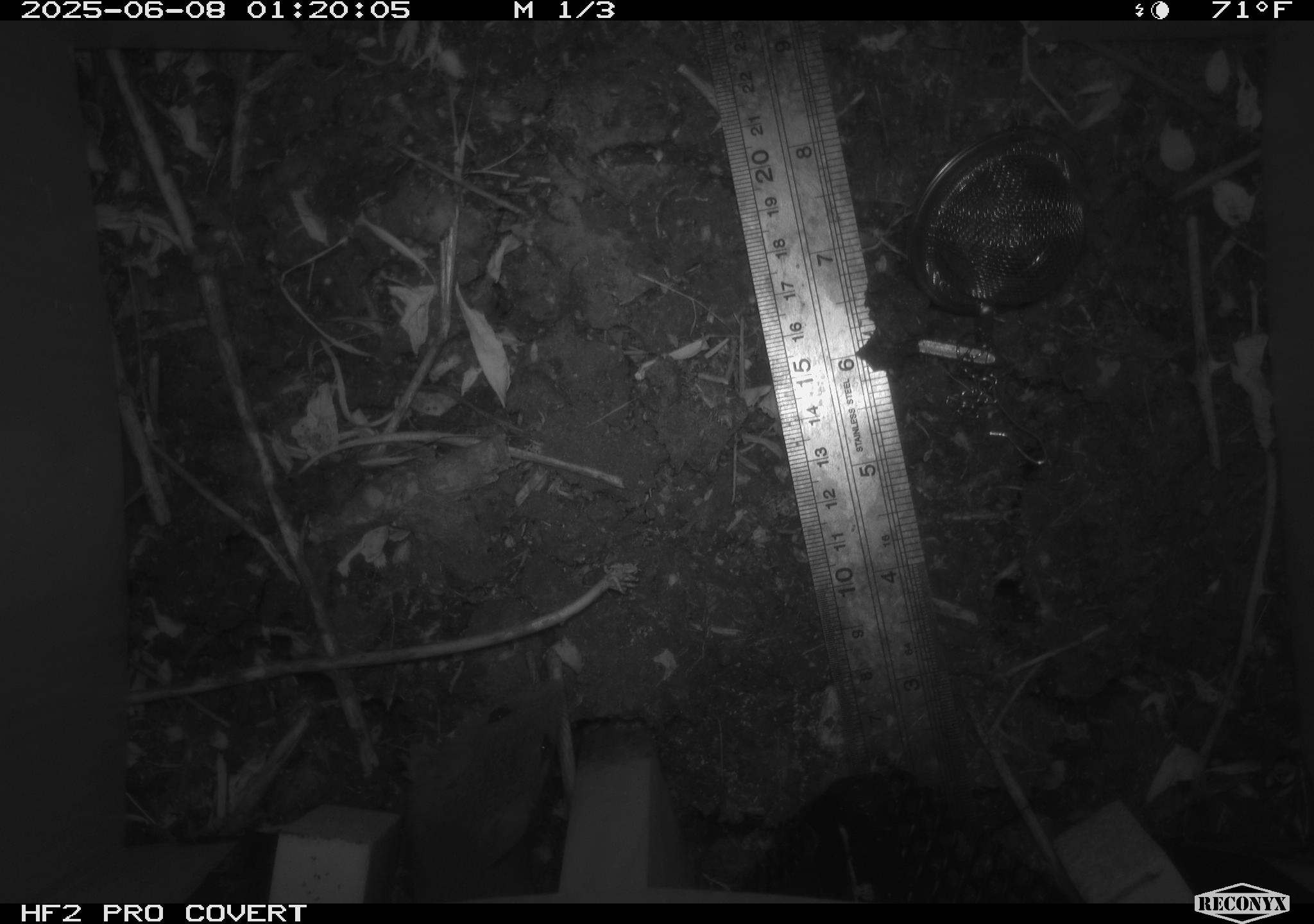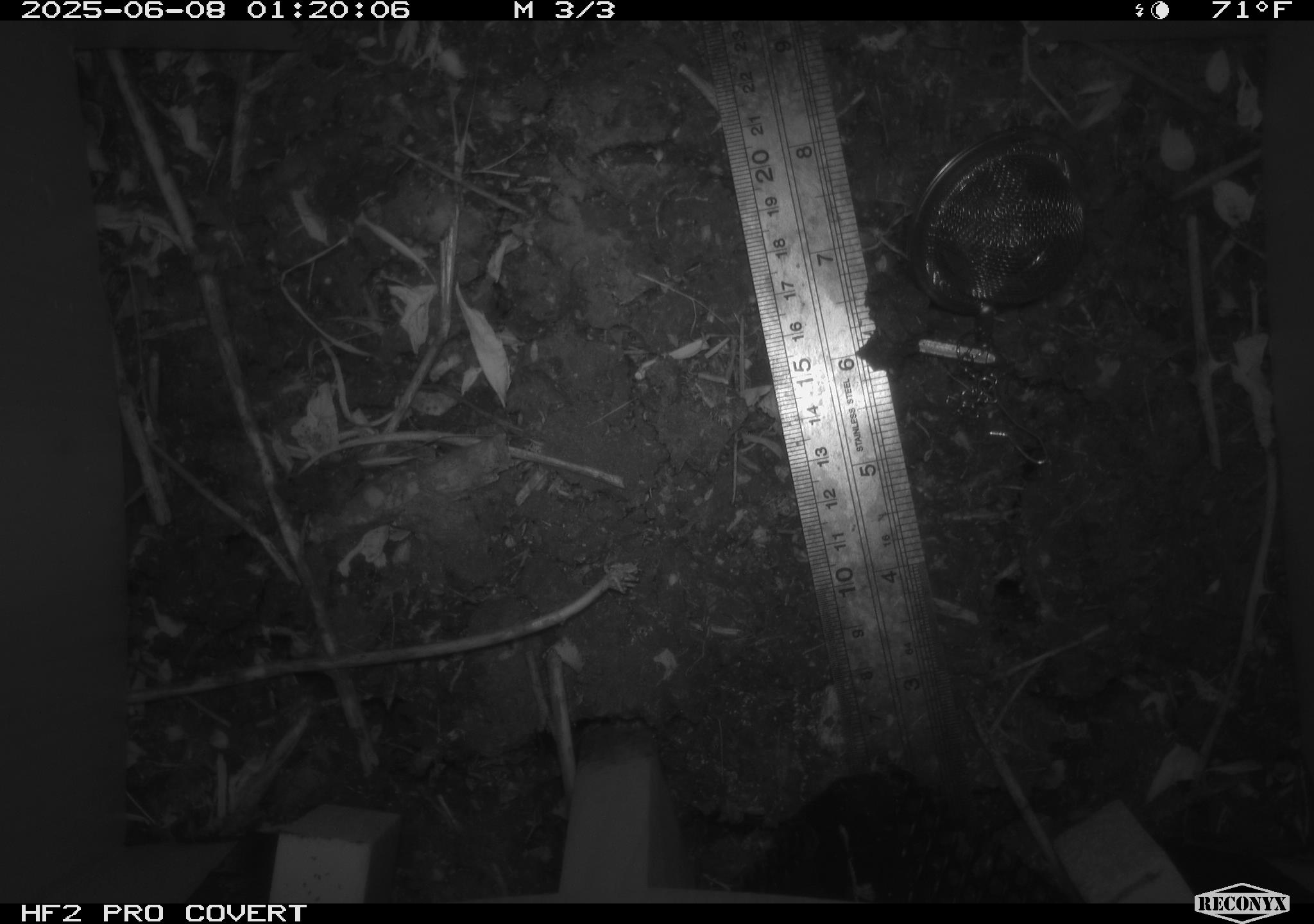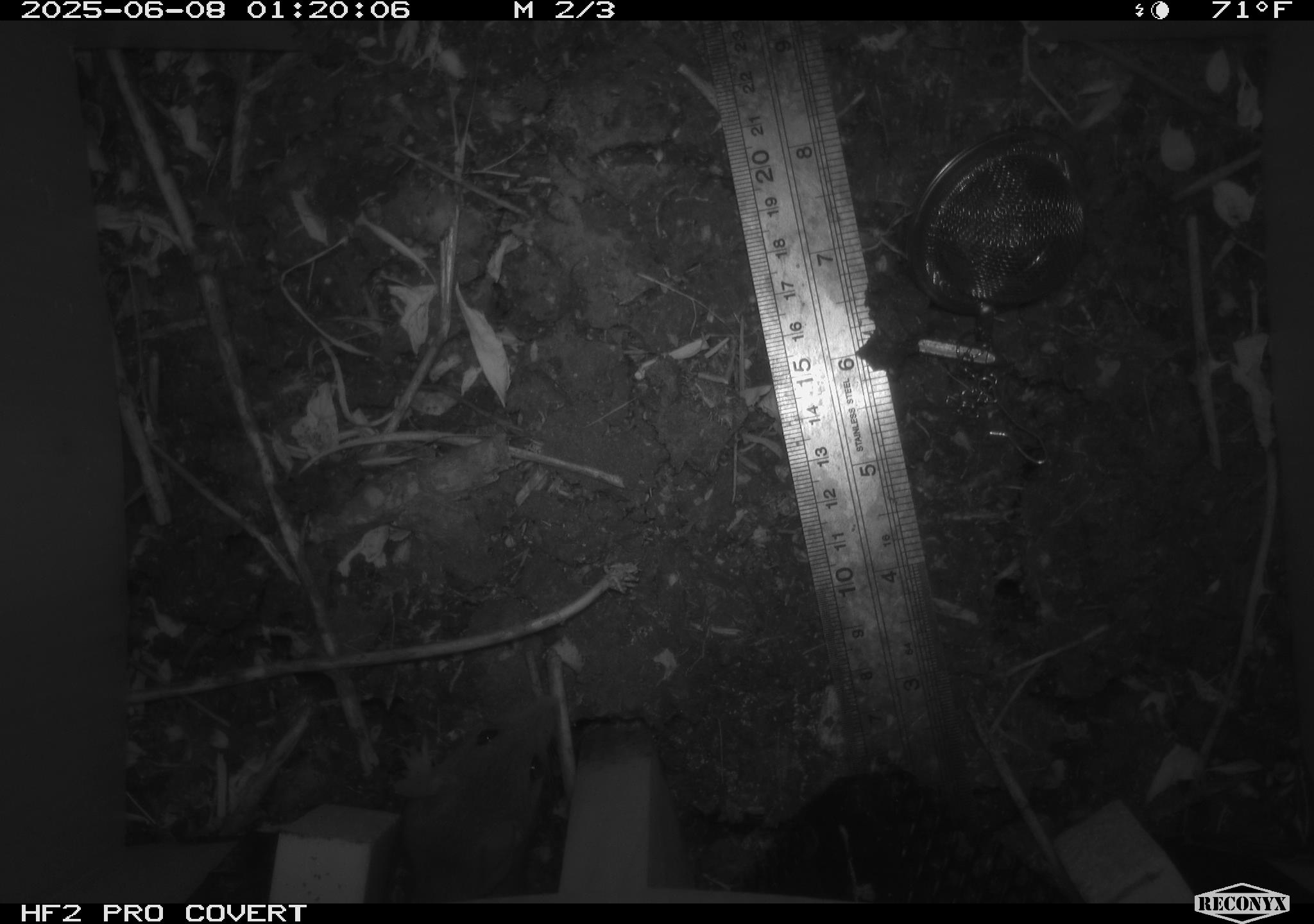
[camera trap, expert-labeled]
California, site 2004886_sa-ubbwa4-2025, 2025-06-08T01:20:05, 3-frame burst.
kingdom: Animalia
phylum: Chordata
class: Mammalia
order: Rodentia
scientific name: Rodentia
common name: rodent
Rodent (Rodentia).